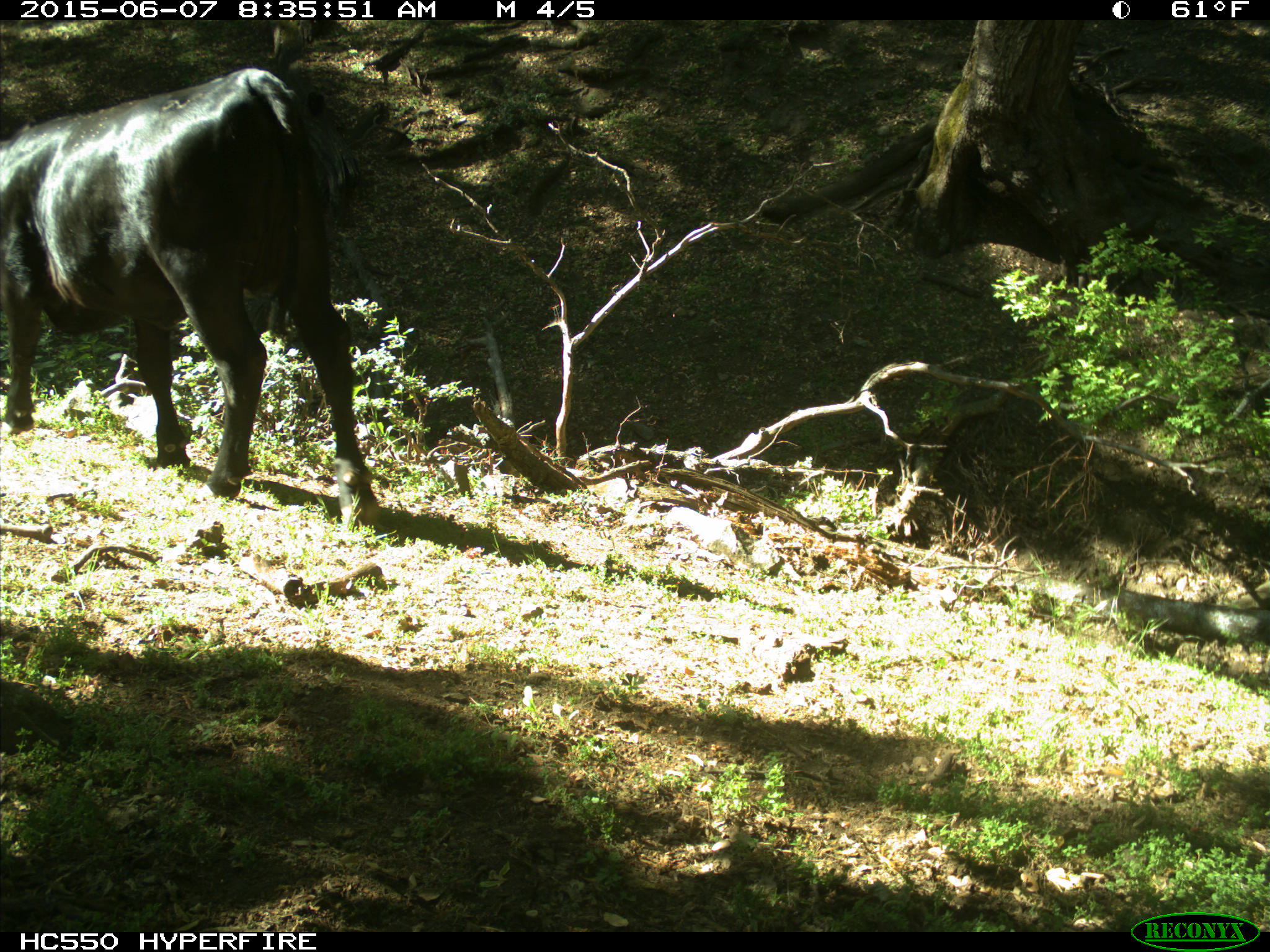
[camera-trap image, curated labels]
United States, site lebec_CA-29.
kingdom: Animalia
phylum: Chordata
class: Mammalia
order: Artiodactyla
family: Bovidae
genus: Bos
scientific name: Bos taurus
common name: domestic cow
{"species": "Bos taurus (domestic cow)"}